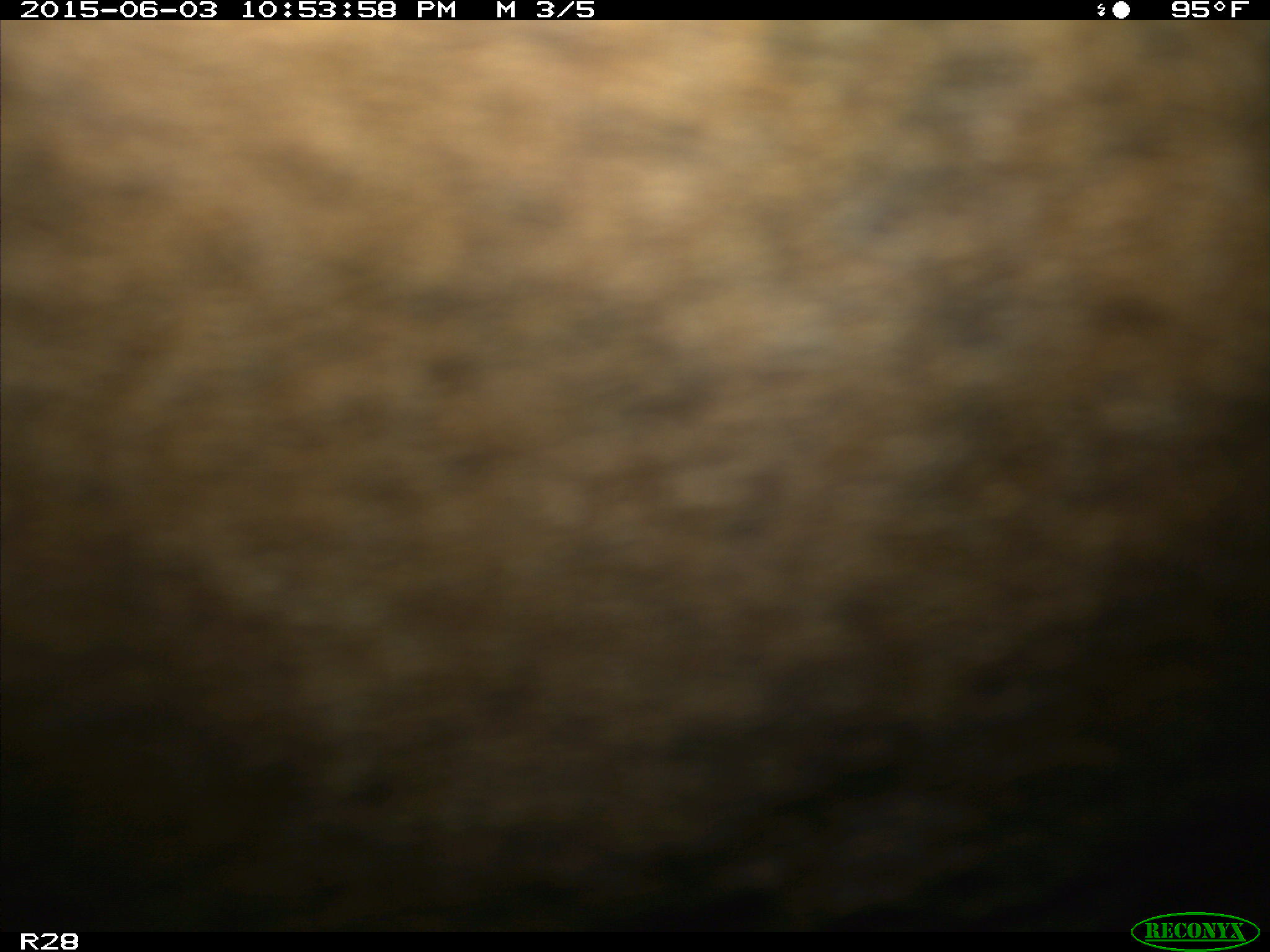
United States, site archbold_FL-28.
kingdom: Animalia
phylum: Chordata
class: Mammalia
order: Artiodactyla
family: Bovidae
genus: Bos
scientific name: Bos taurus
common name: domestic cow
Bos taurus (domestic cow).